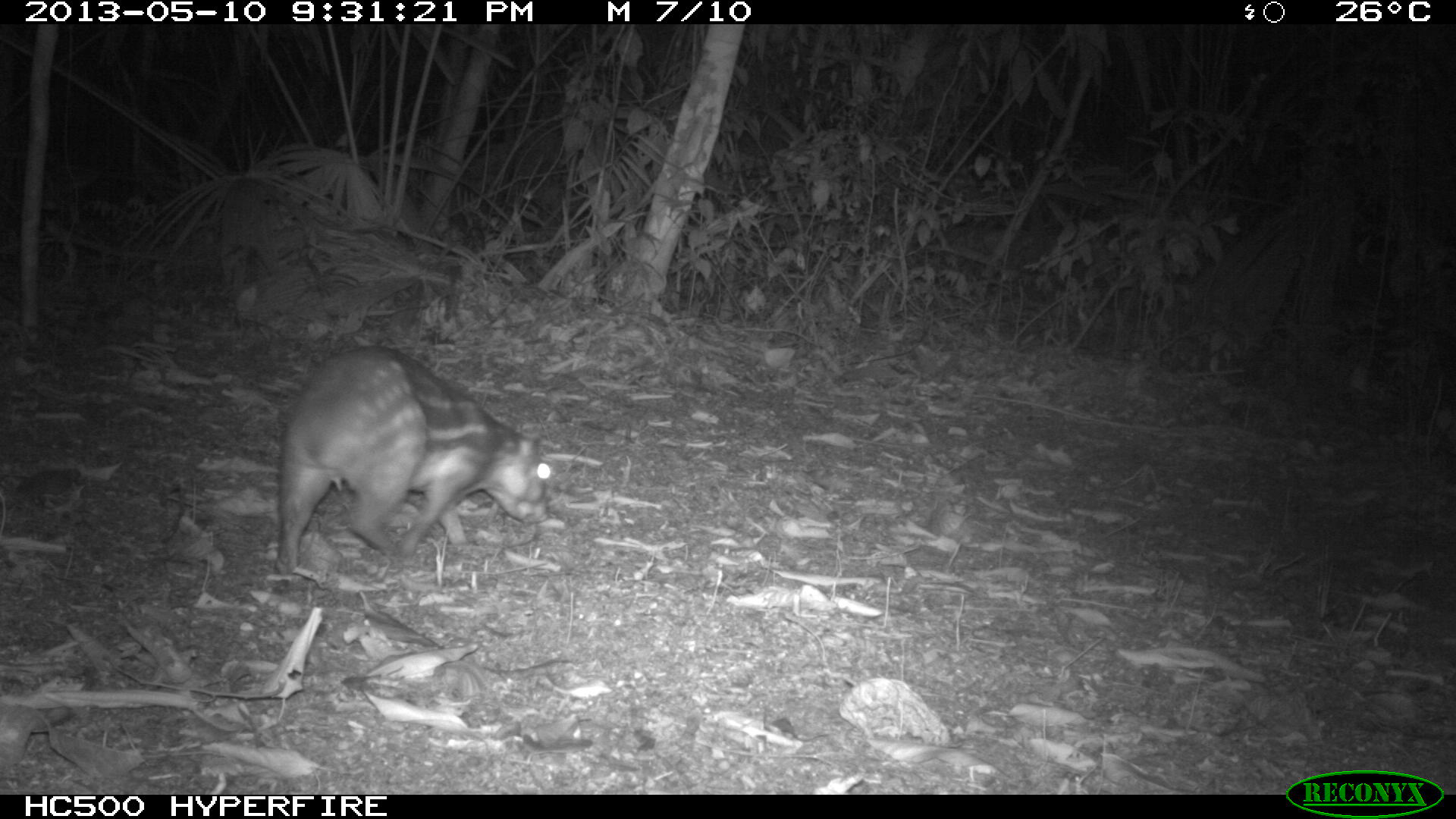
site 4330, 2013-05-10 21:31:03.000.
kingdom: Animalia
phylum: Chordata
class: Mammalia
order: Rodentia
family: Cuniculidae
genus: Cuniculus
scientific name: Cuniculus paca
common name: lowland paca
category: agouti paca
Agouti paca (lowland paca) (Cuniculus paca), count 1.